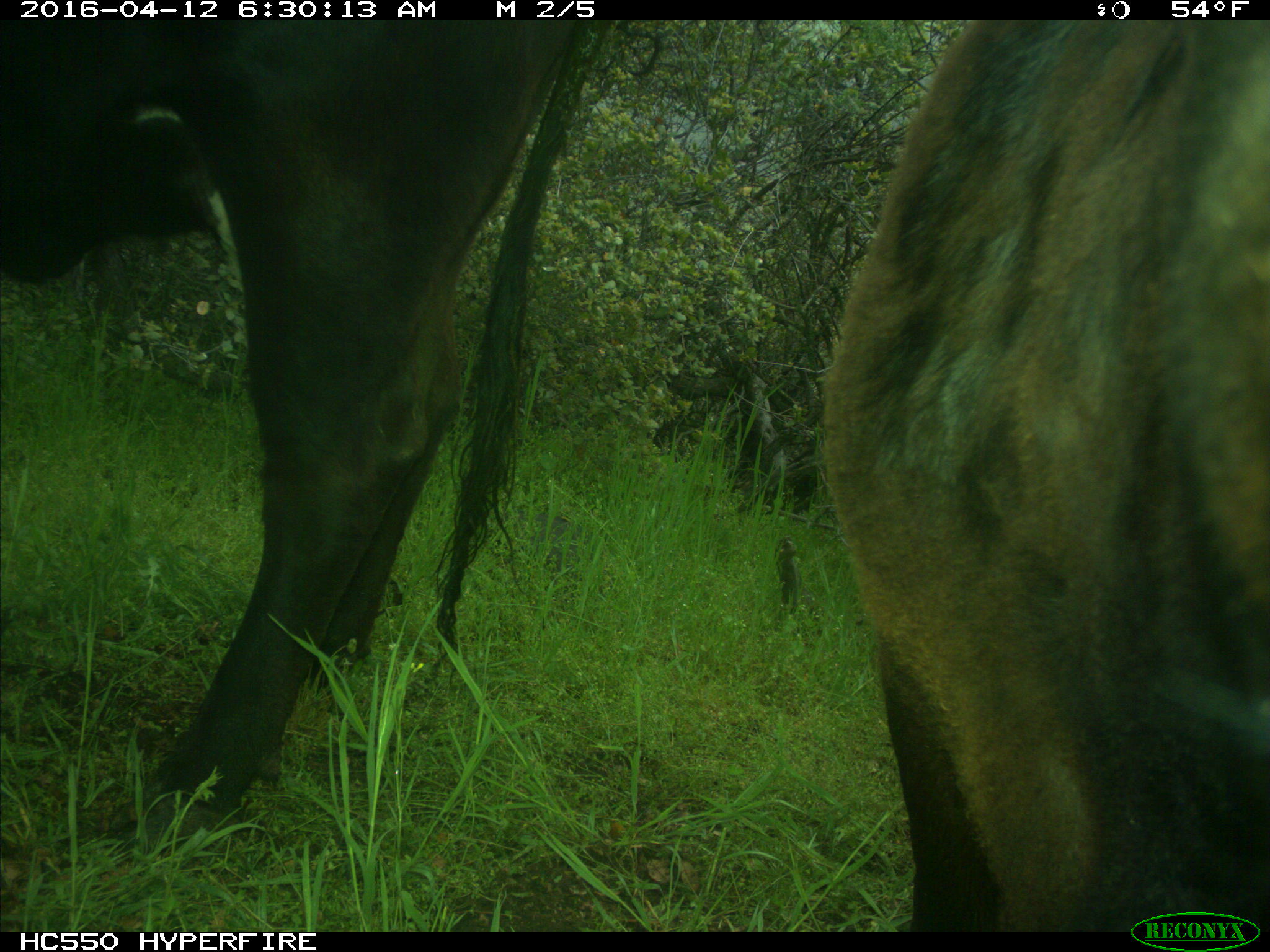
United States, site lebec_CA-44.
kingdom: Animalia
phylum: Chordata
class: Mammalia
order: Artiodactyla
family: Bovidae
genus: Bos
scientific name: Bos taurus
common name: domestic cow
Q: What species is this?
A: Bos taurus (domestic cow).